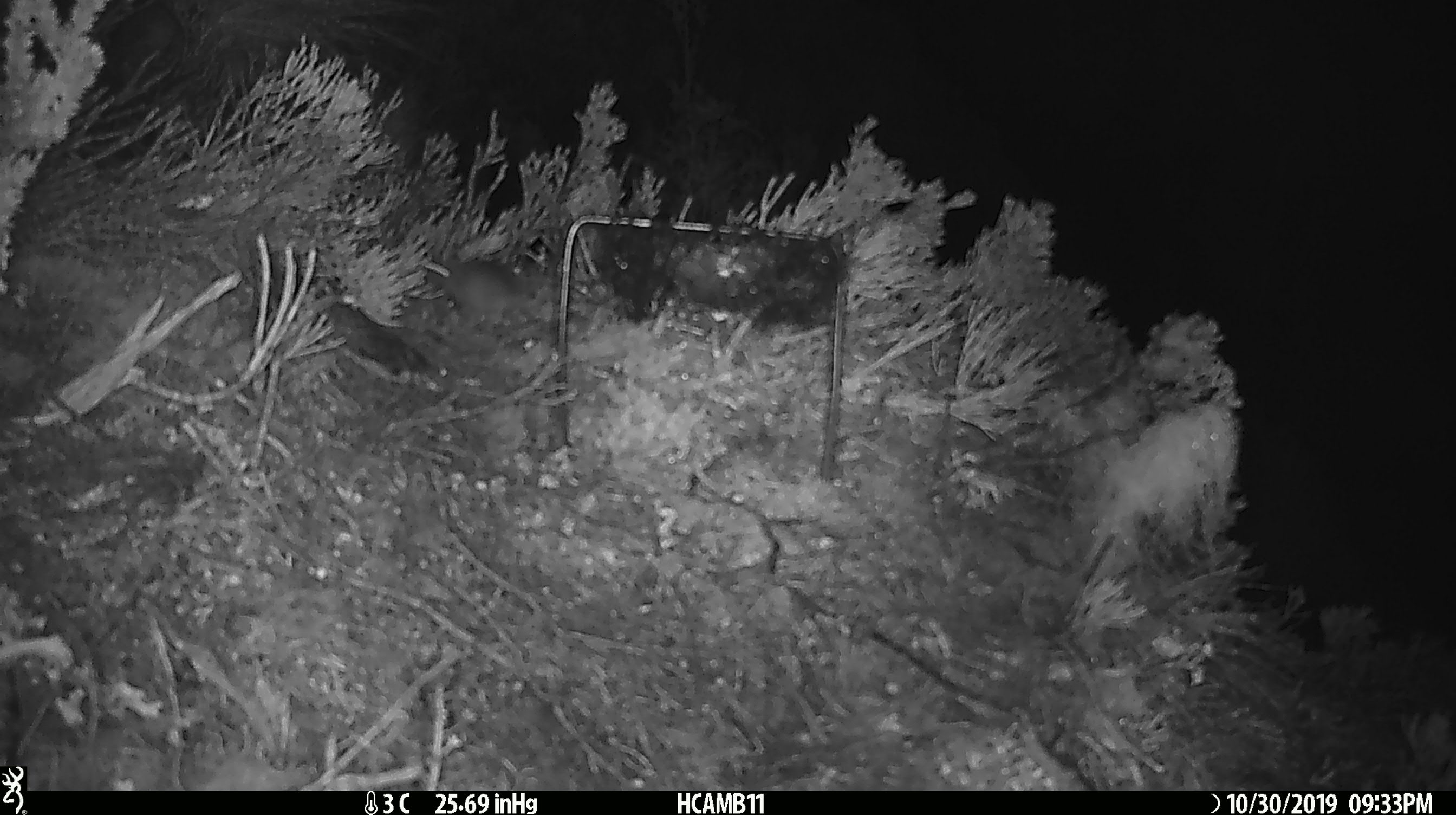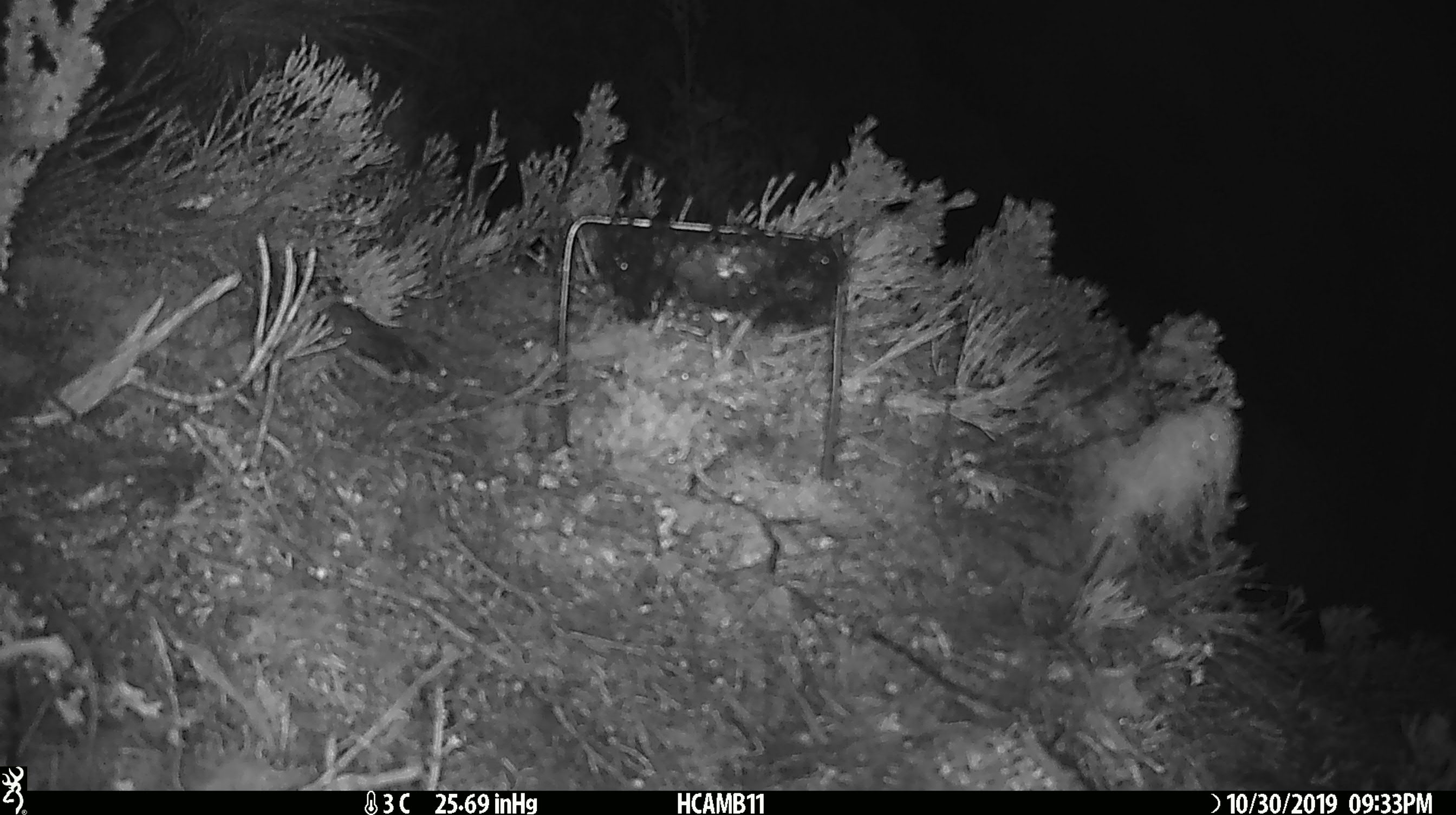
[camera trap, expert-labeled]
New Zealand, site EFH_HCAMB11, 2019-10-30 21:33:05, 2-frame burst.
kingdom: Animalia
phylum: Chordata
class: Mammalia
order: Rodentia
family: Muridae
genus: Mus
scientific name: Mus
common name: mouse